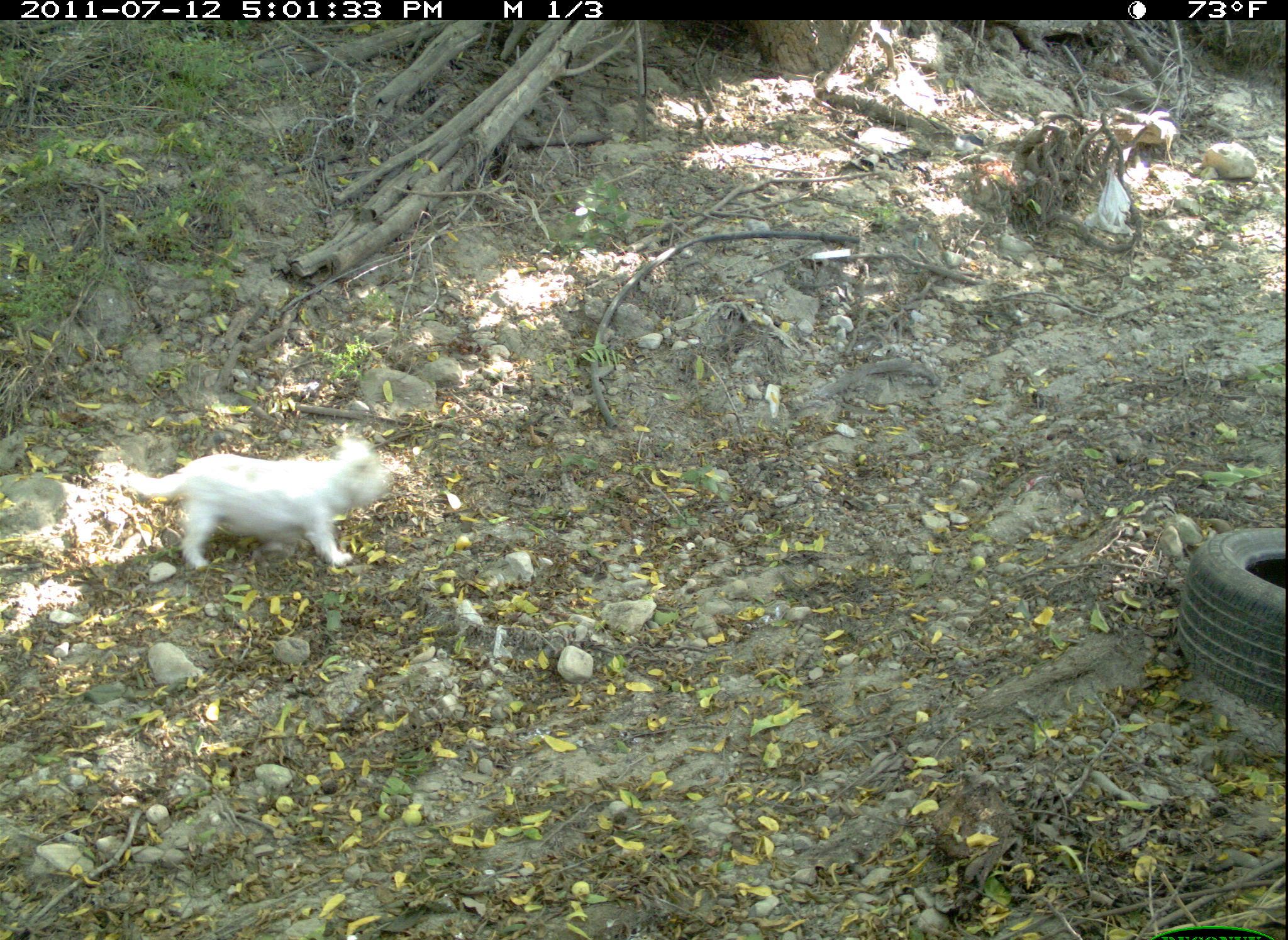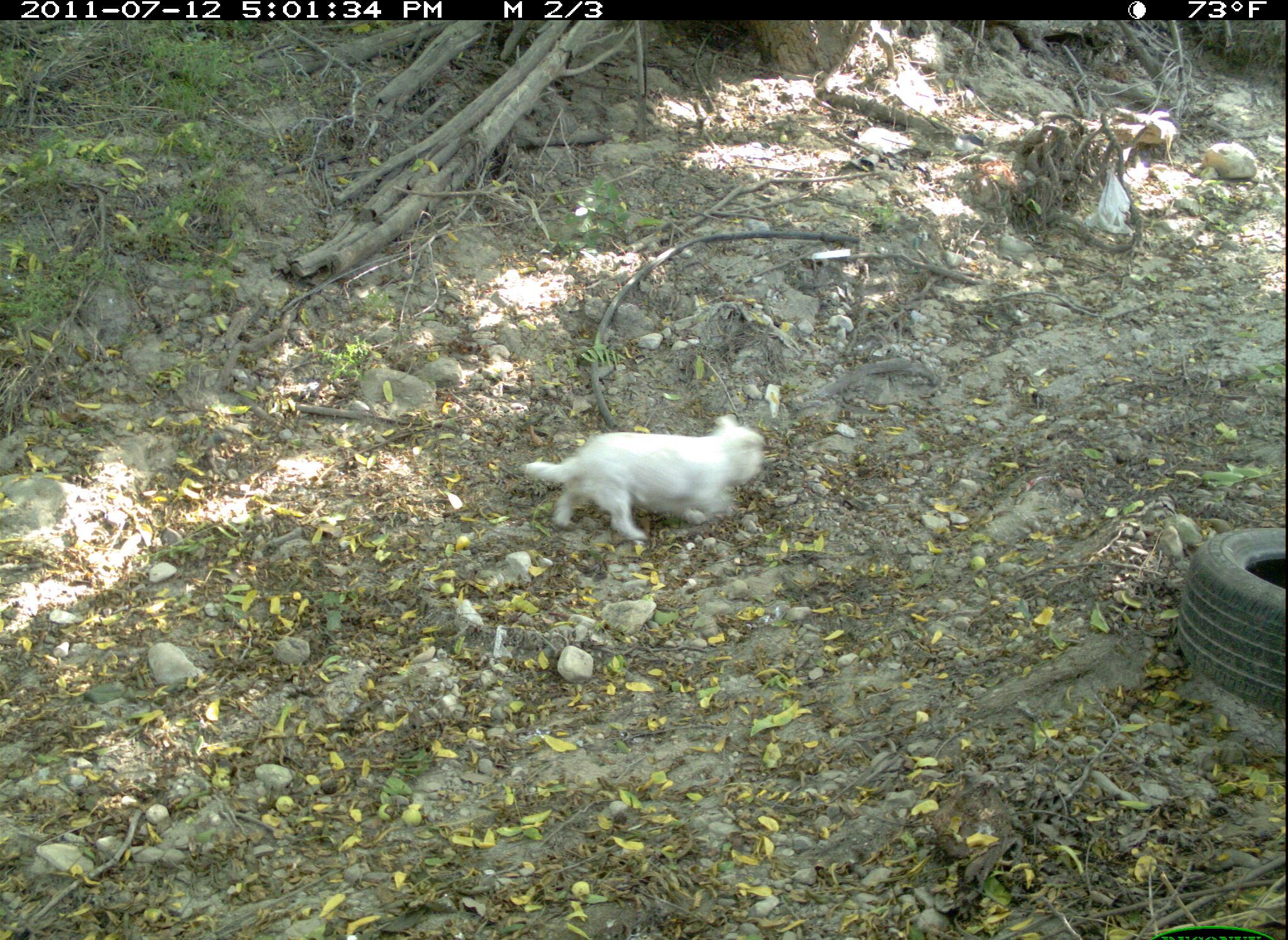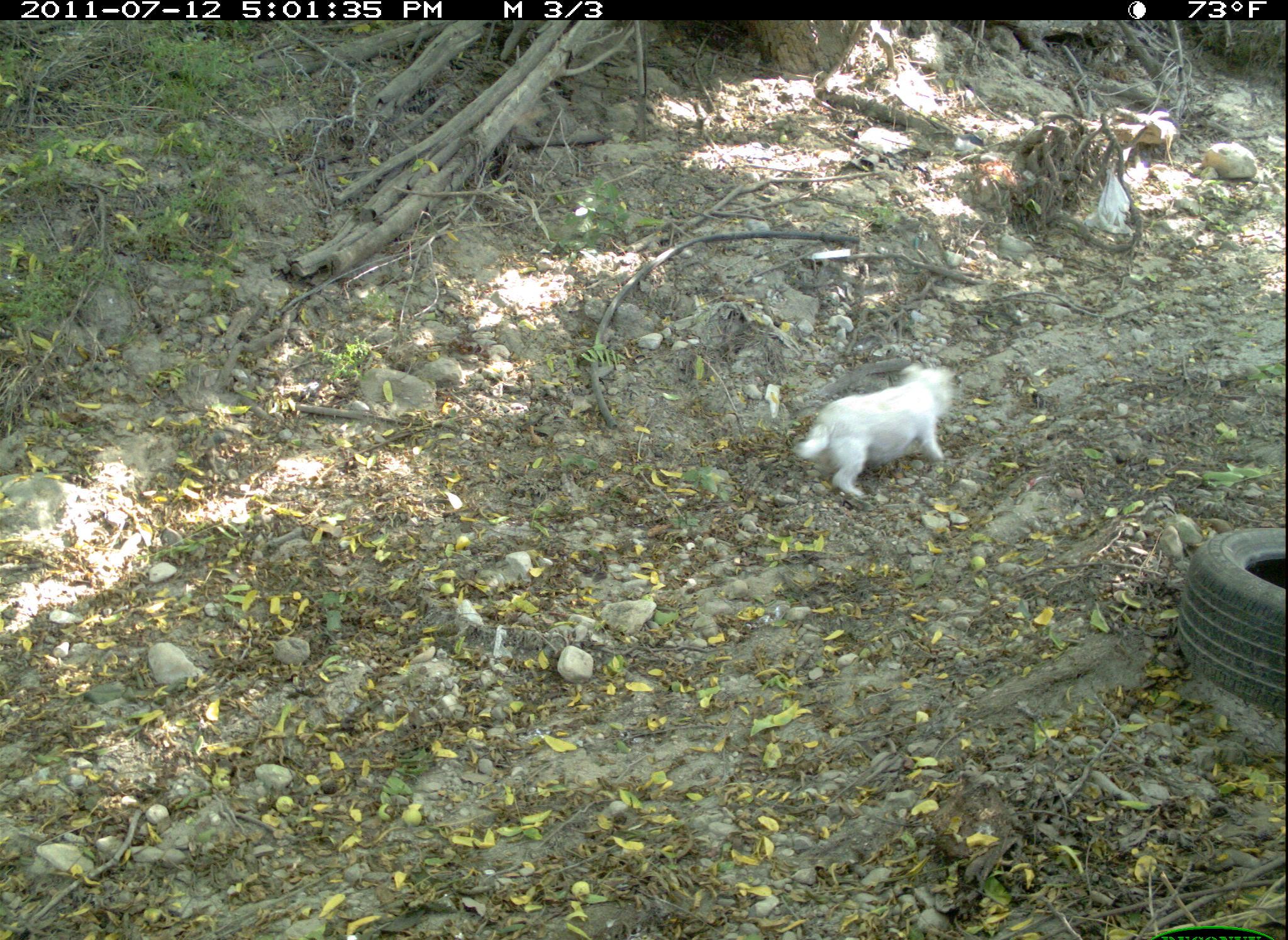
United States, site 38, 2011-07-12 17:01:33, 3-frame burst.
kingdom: Animalia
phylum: Chordata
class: Mammalia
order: Carnivora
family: Canidae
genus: Canis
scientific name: Canis familiaris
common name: domestic dog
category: dog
Dog (domestic dog) (Canis familiaris).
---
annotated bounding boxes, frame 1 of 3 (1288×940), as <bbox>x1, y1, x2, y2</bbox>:
dog: <bbox>101, 425, 431, 588</bbox>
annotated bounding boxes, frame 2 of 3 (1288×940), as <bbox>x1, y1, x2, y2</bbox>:
dog: <bbox>510, 404, 781, 556</bbox>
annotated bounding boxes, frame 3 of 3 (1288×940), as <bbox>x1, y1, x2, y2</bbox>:
dog: <bbox>779, 359, 969, 504</bbox>